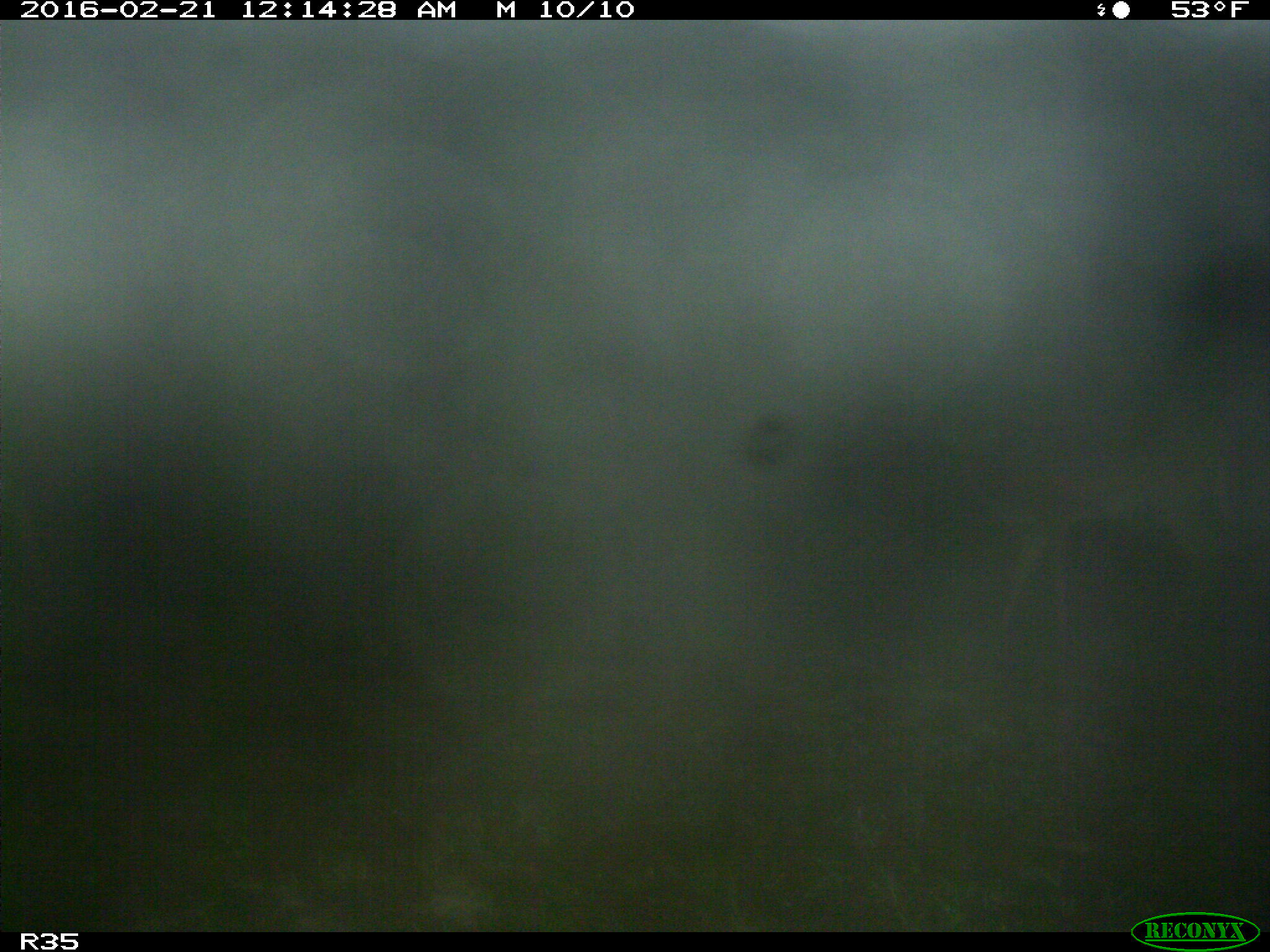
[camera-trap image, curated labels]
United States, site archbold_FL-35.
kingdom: Animalia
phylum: Chordata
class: Mammalia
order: Artiodactyla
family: Cervidae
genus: Odocoileus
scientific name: Odocoileus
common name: deer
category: unidentified deer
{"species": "unidentified deer (deer) (Odocoileus)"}